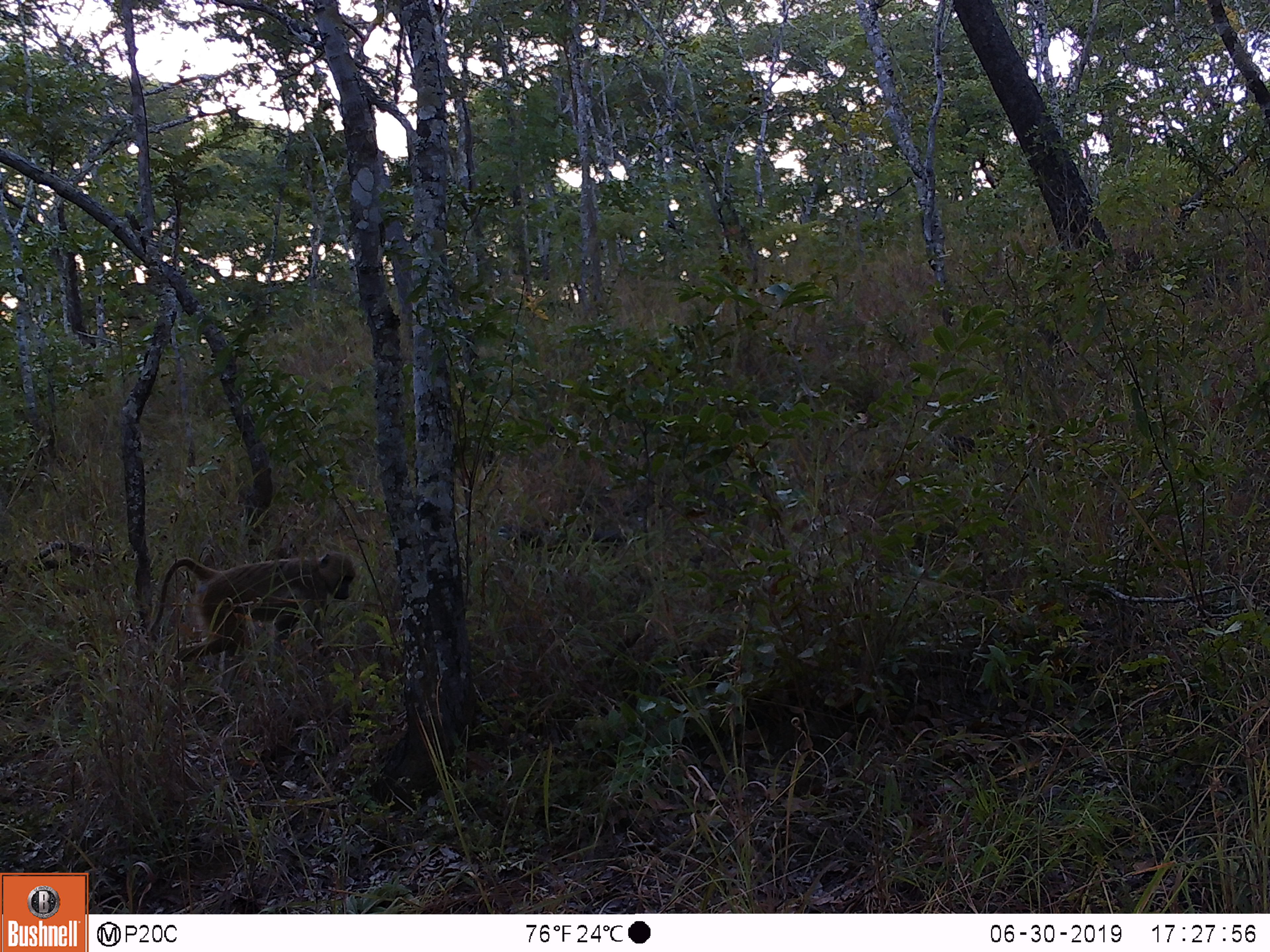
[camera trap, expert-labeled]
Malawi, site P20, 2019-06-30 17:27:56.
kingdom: Animalia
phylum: Chordata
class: Mammalia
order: Primates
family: Cercopithecidae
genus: Papio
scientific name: Papio cynocephalus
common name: yellow baboon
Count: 1.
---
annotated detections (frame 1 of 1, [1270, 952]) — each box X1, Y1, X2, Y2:
yellow baboon: 143, 532, 365, 682